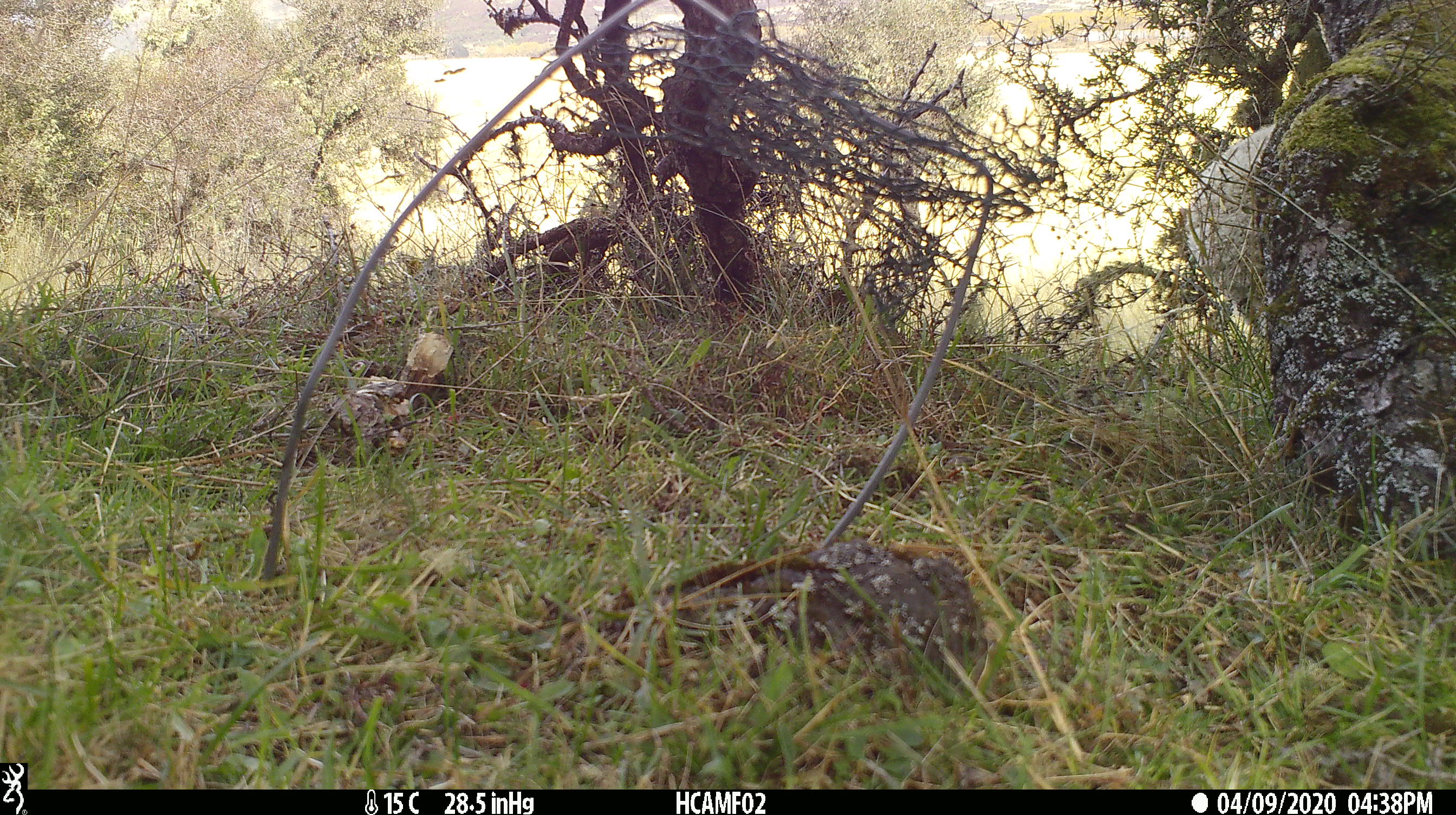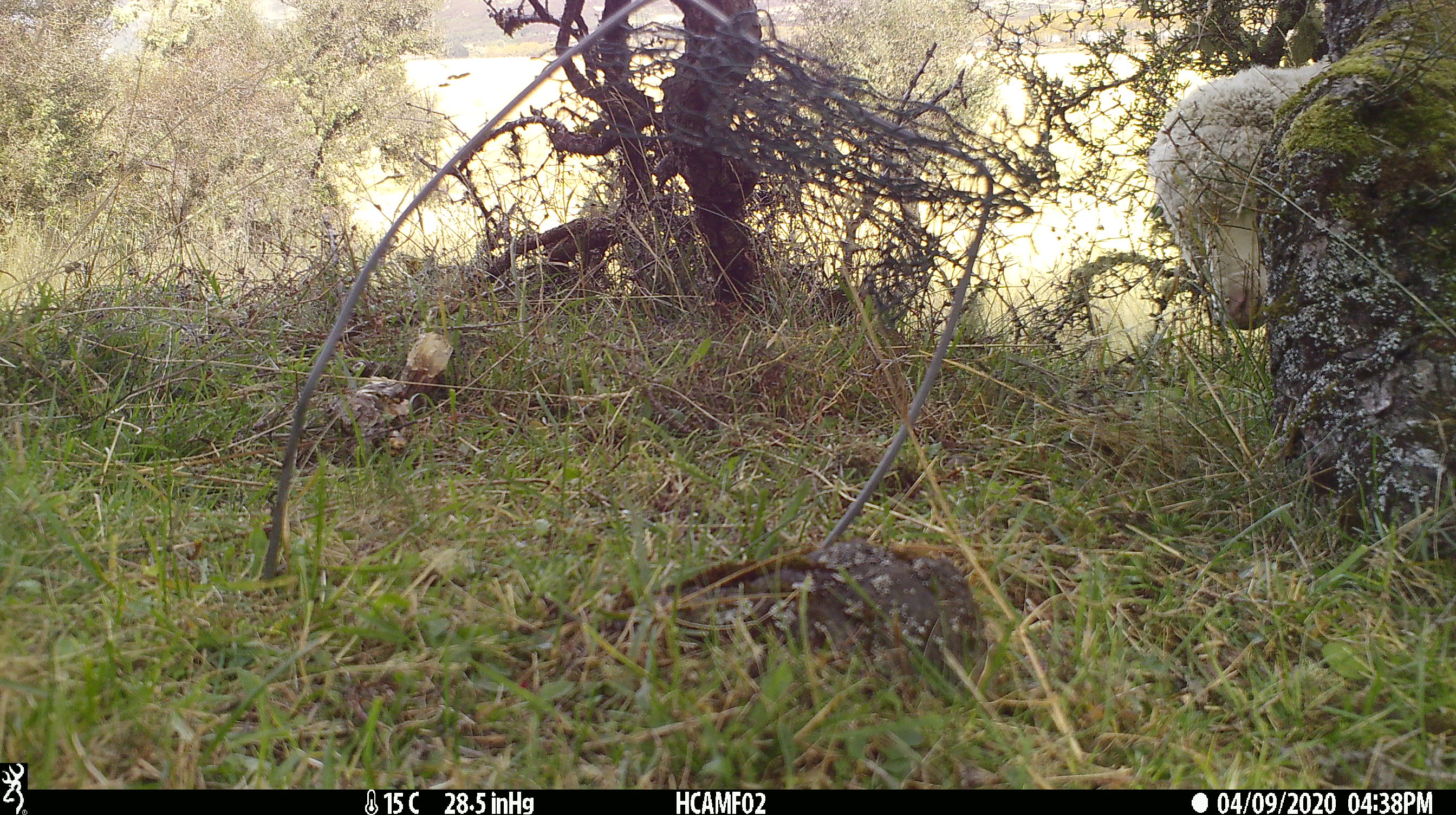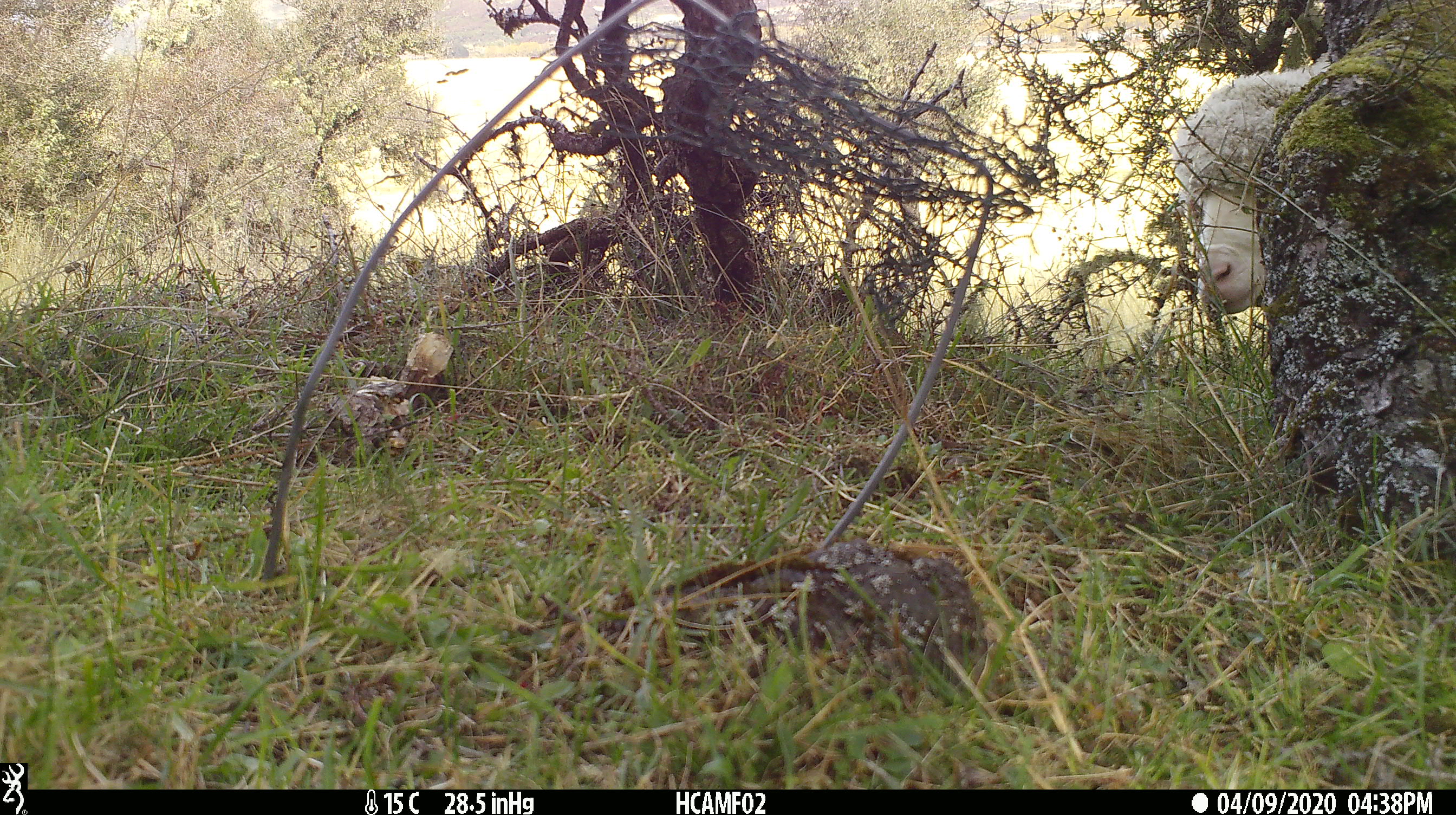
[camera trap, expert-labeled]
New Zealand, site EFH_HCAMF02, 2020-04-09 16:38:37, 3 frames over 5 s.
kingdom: Animalia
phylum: Chordata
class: Mammalia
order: Artiodactyla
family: Bovidae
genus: Ovis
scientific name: Ovis aries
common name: domestic sheep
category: sheep